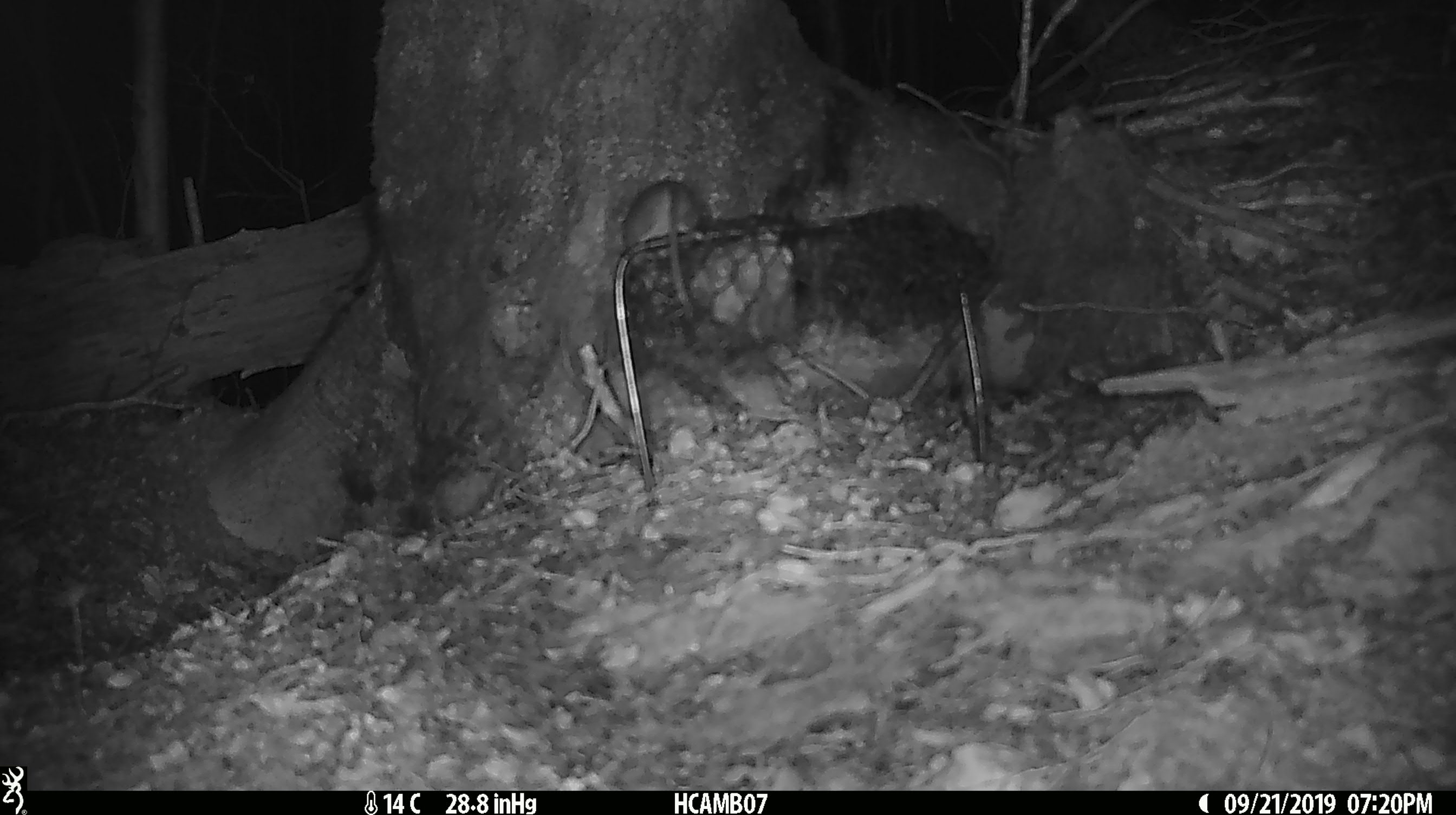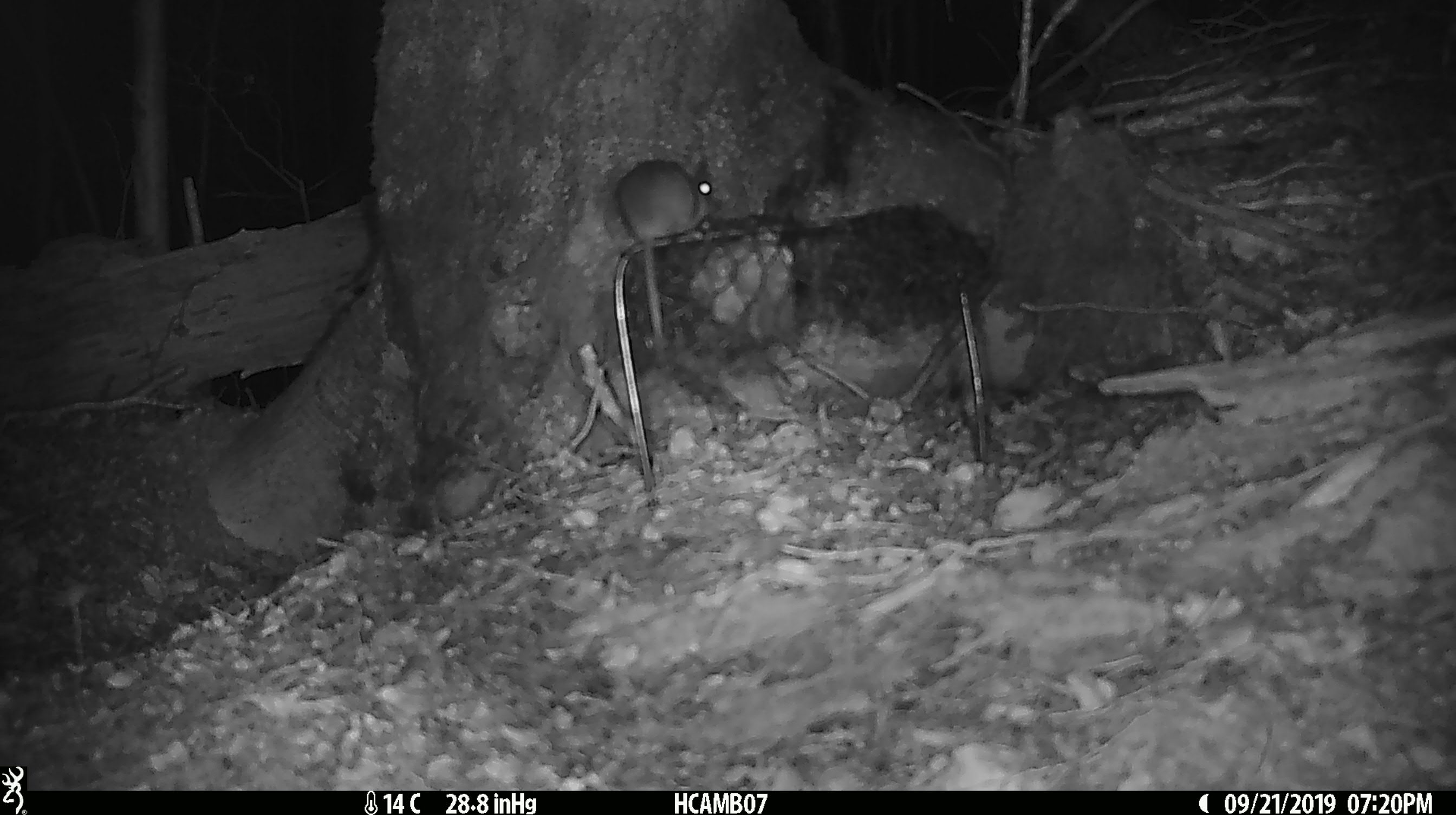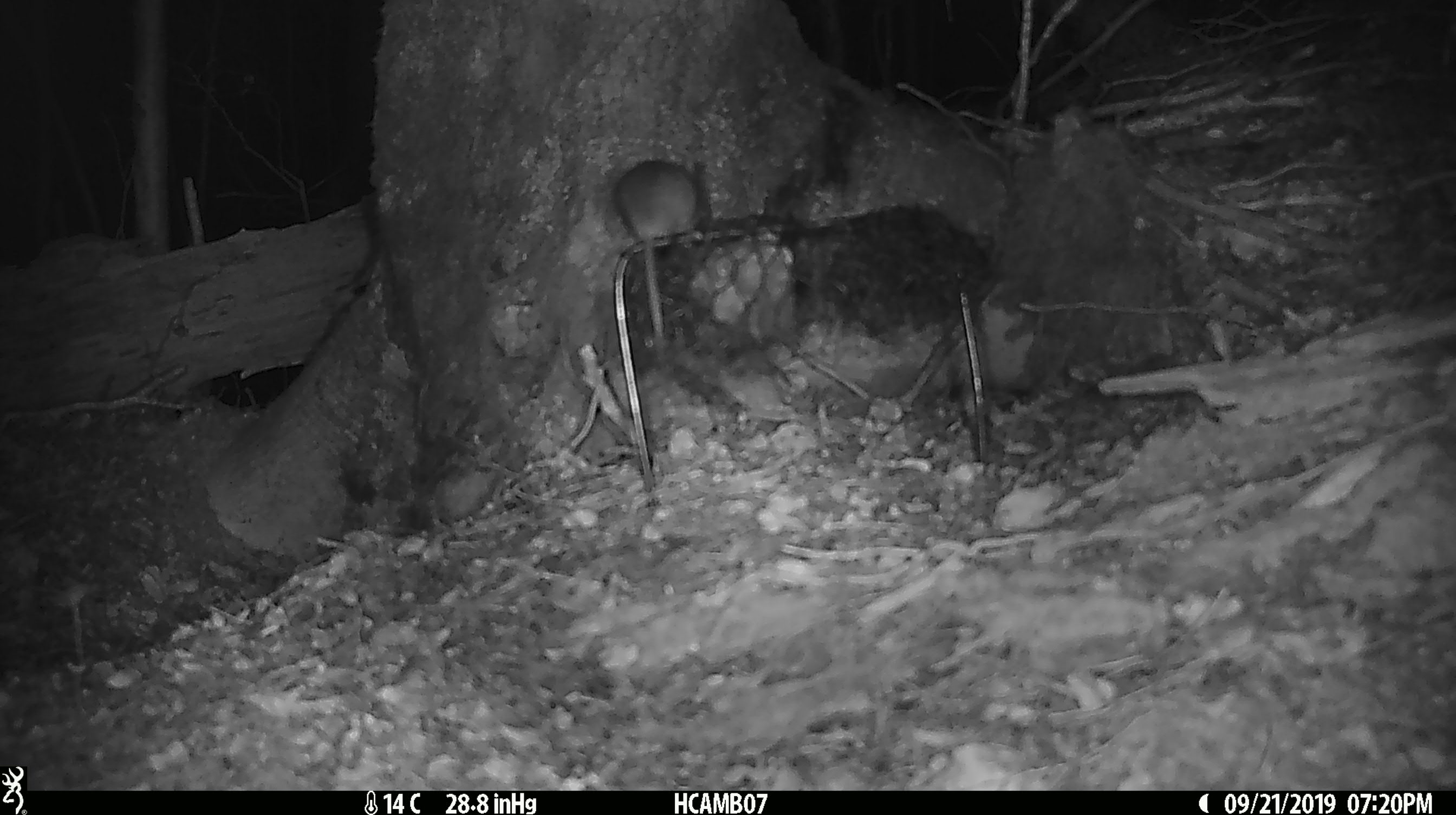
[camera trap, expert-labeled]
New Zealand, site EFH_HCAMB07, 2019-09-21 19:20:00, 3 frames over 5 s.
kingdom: Animalia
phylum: Chordata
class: Mammalia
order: Rodentia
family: Muridae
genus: Mus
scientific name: Mus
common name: mouse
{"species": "mouse (Mus)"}